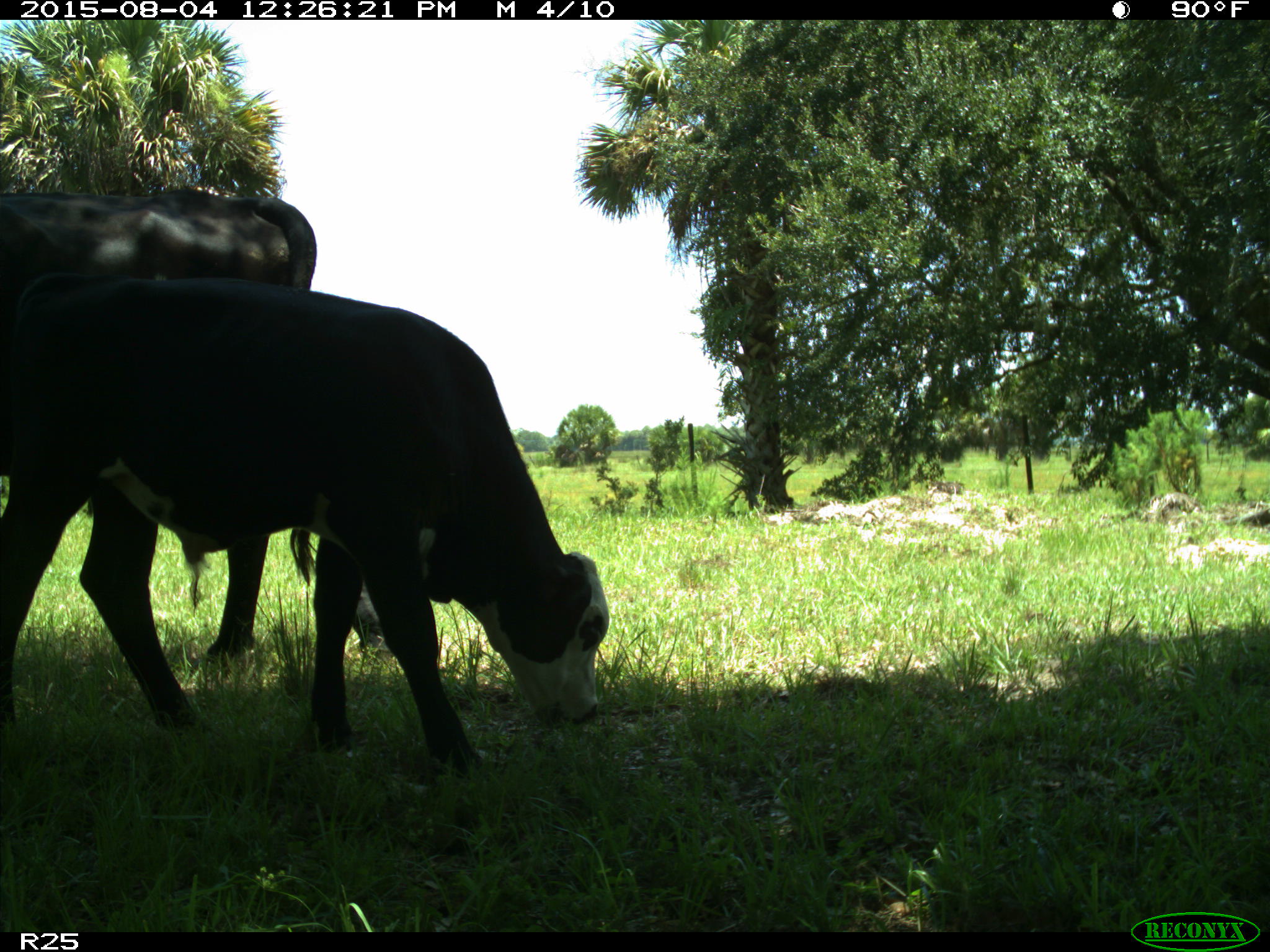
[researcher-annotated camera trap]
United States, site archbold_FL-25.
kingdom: Animalia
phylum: Chordata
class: Mammalia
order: Artiodactyla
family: Bovidae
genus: Bos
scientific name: Bos taurus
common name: domestic cow